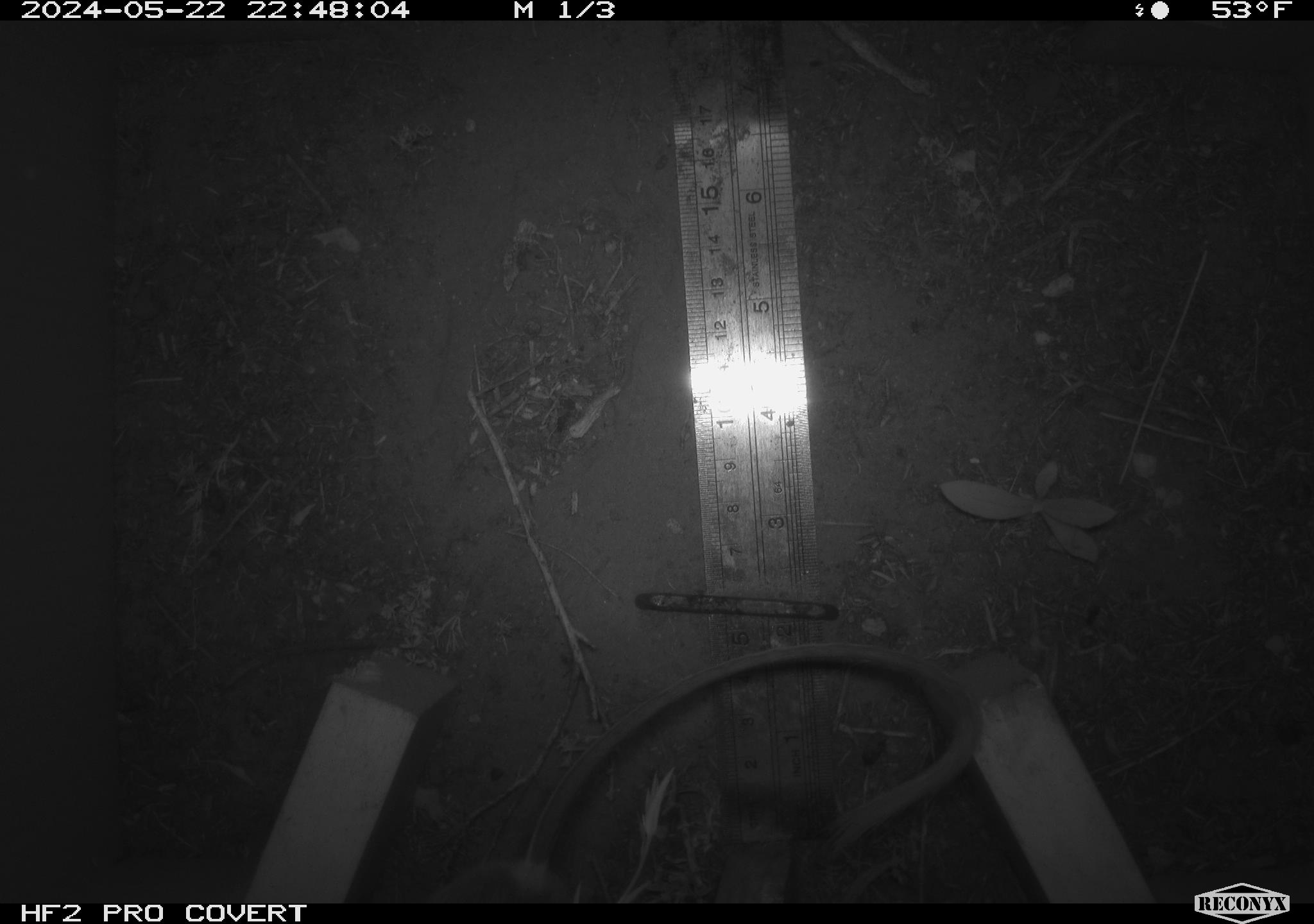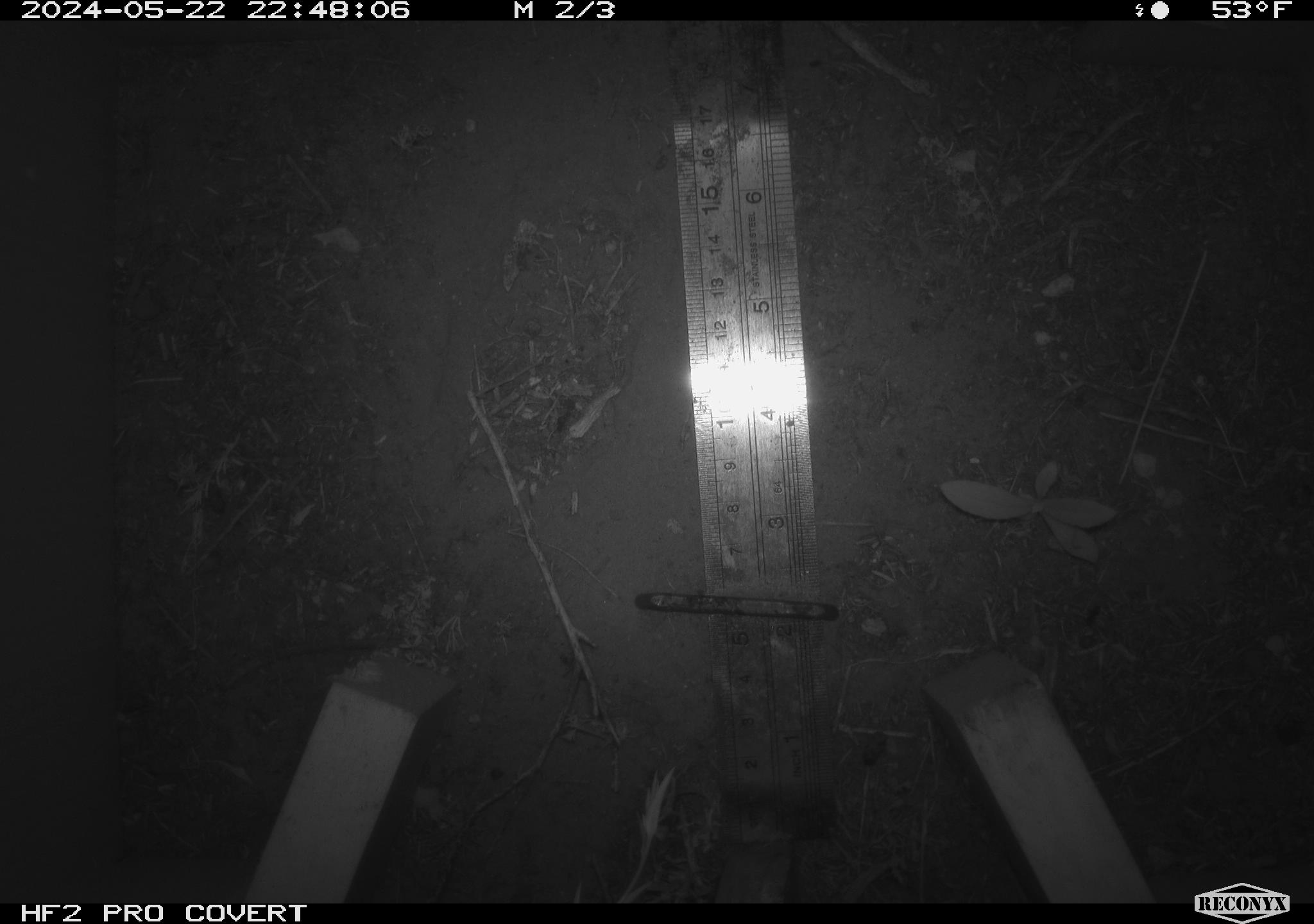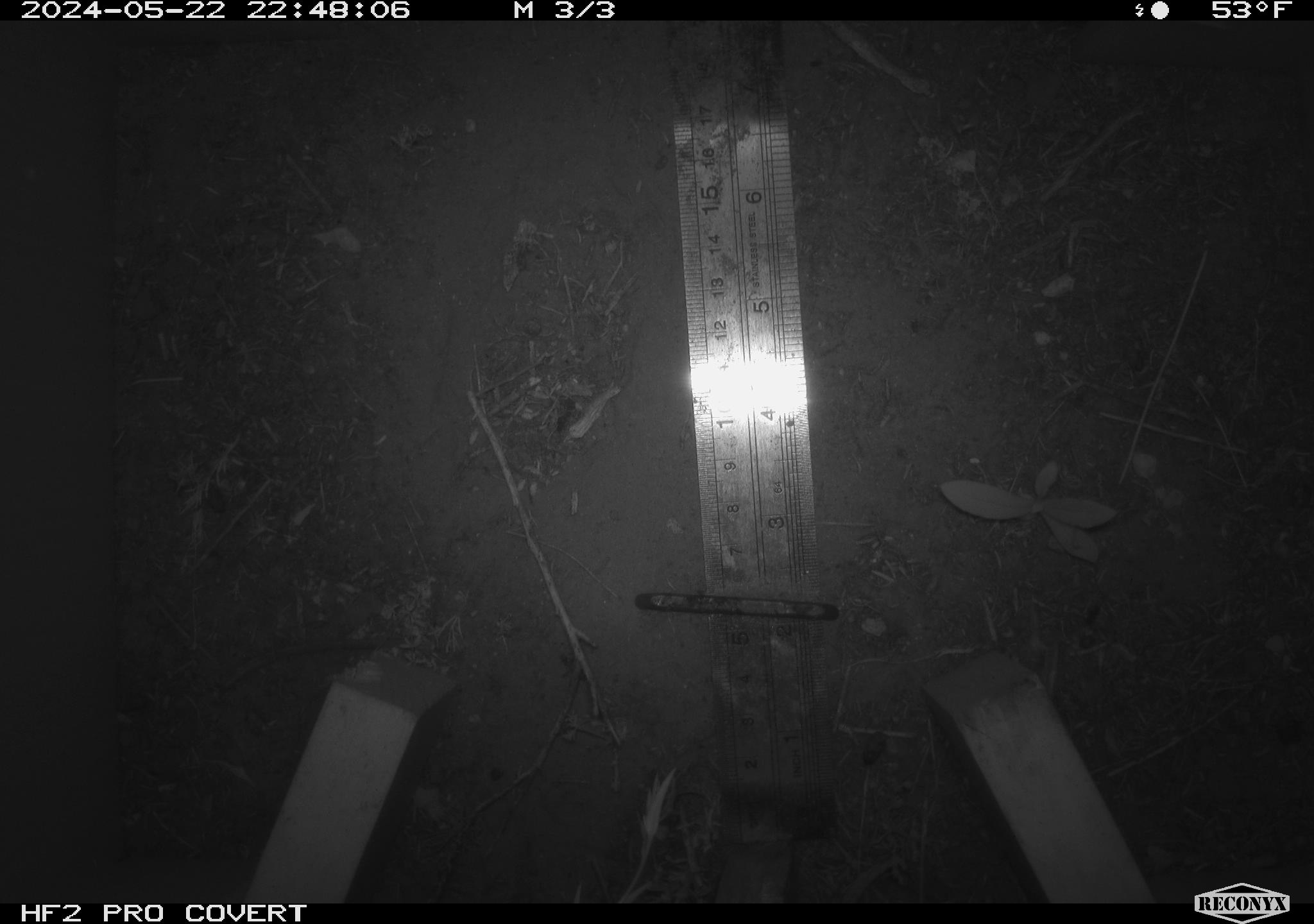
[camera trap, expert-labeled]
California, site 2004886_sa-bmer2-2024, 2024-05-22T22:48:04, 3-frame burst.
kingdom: Animalia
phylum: Chordata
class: Mammalia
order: Rodentia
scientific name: Rodentia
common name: mouse species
Mouse species (Rodentia).